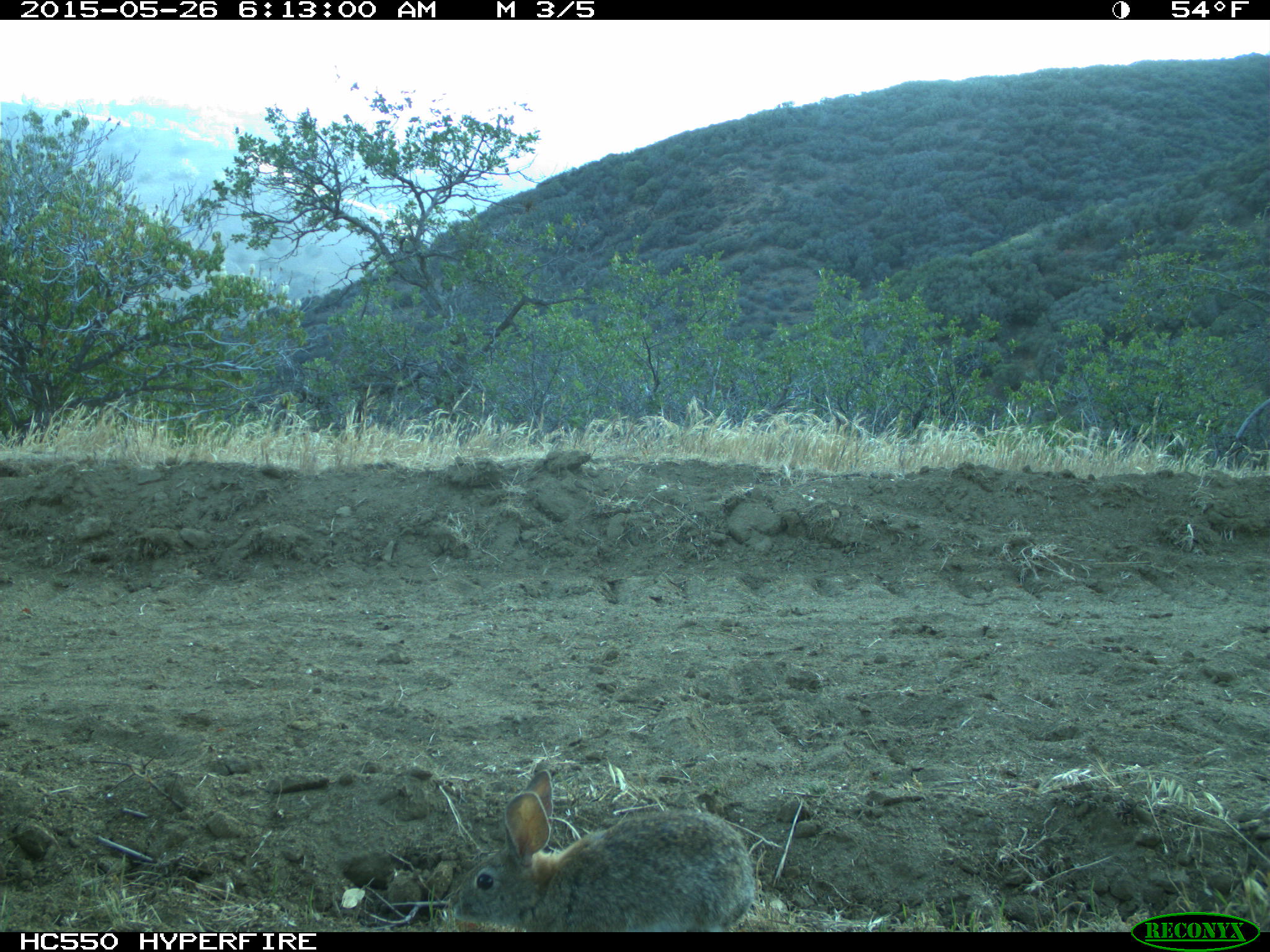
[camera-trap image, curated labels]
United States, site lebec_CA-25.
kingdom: Animalia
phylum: Chordata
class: Mammalia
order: Lagomorpha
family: Leporidae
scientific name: Leporidae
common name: rabbits and hares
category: unidentified rabbit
Unidentified rabbit (rabbits and hares) (Leporidae).